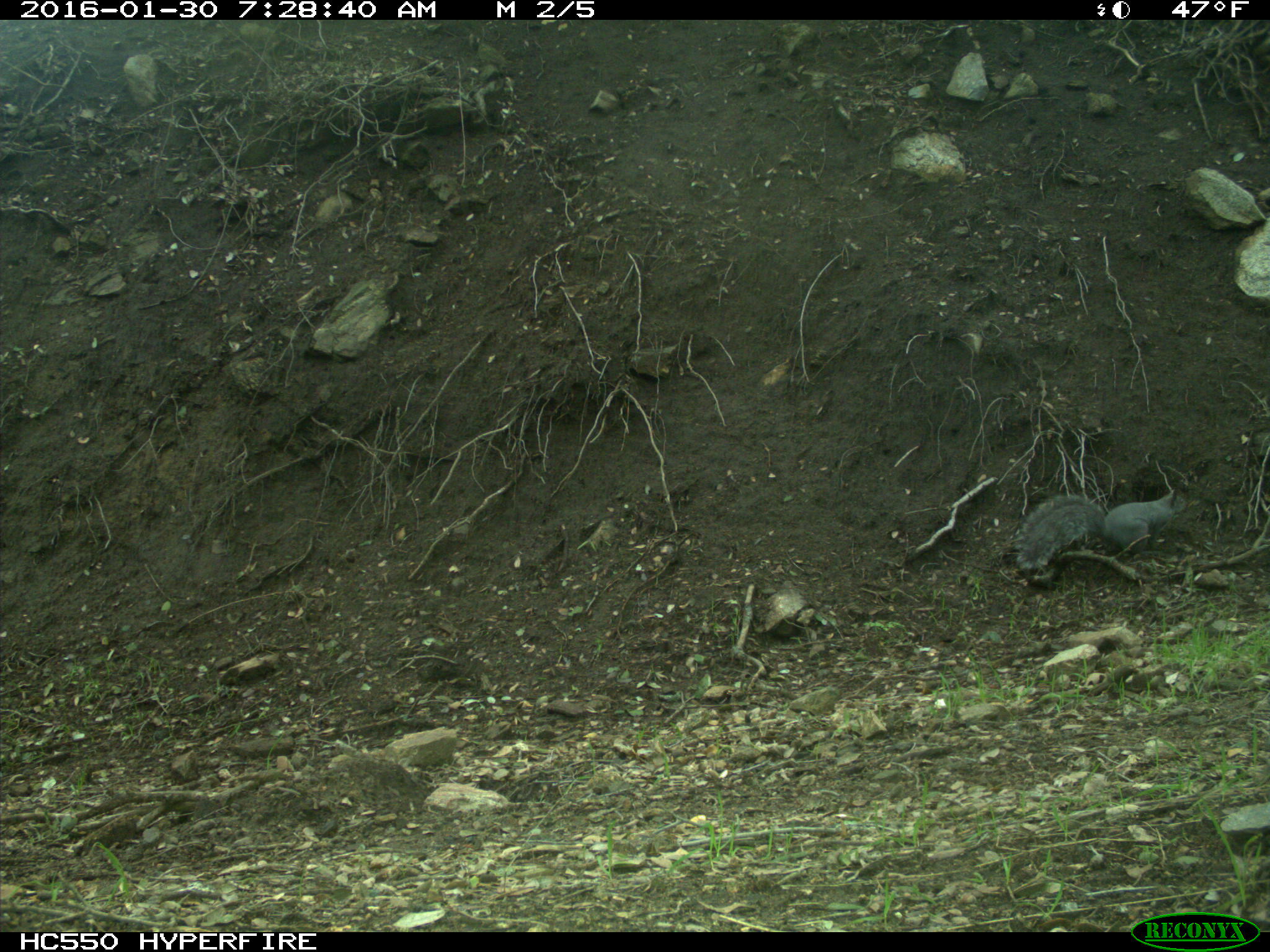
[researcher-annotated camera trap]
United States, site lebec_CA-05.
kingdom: Animalia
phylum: Chordata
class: Mammalia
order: Rodentia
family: Sciuridae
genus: Sciurus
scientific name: Sciurus carolinensis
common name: eastern gray squirrel